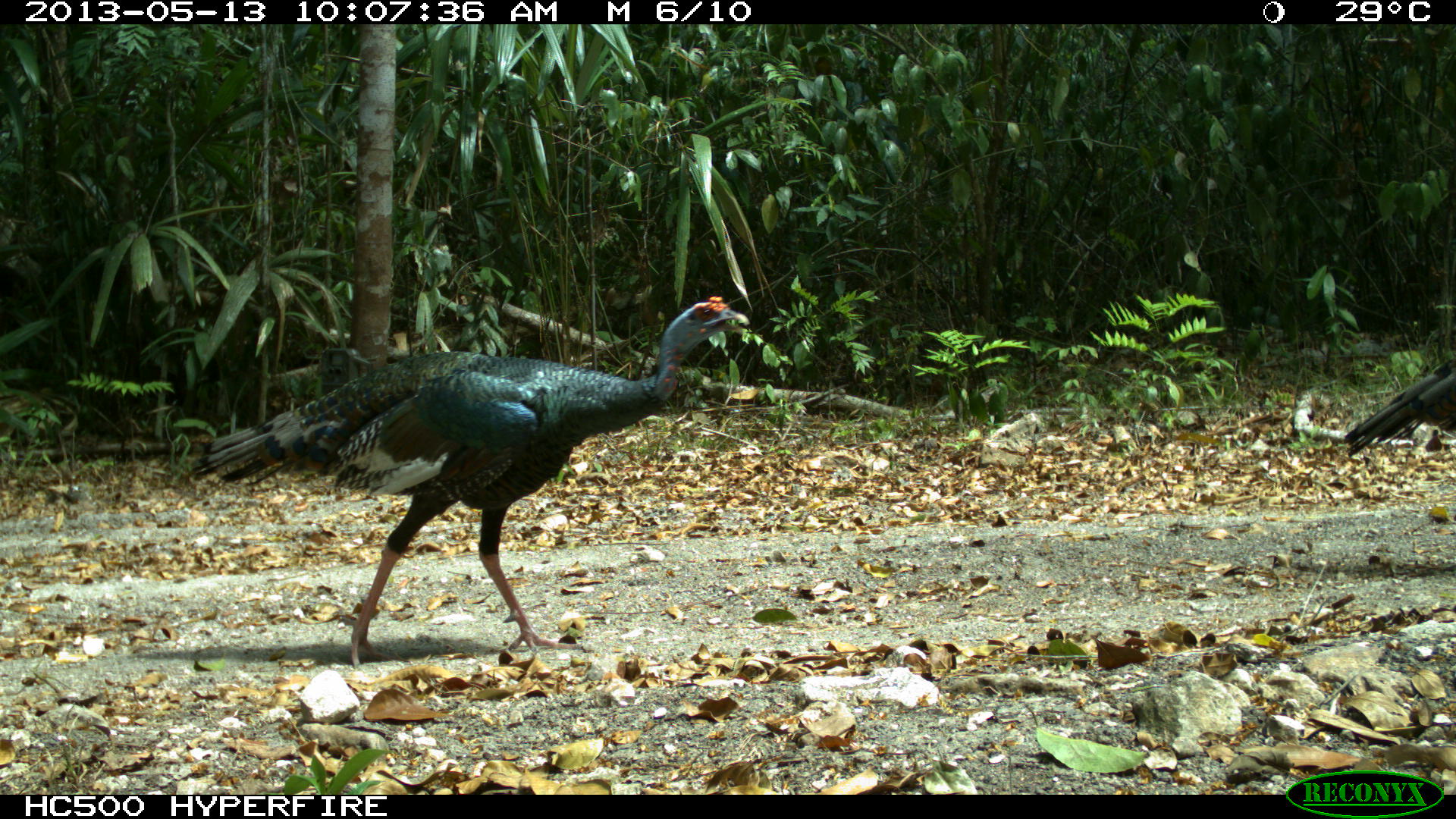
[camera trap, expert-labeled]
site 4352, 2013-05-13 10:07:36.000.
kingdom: Animalia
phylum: Chordata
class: Aves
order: Galliformes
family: Phasianidae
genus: Meleagris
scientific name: Meleagris ocellata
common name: ocellated turkey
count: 3